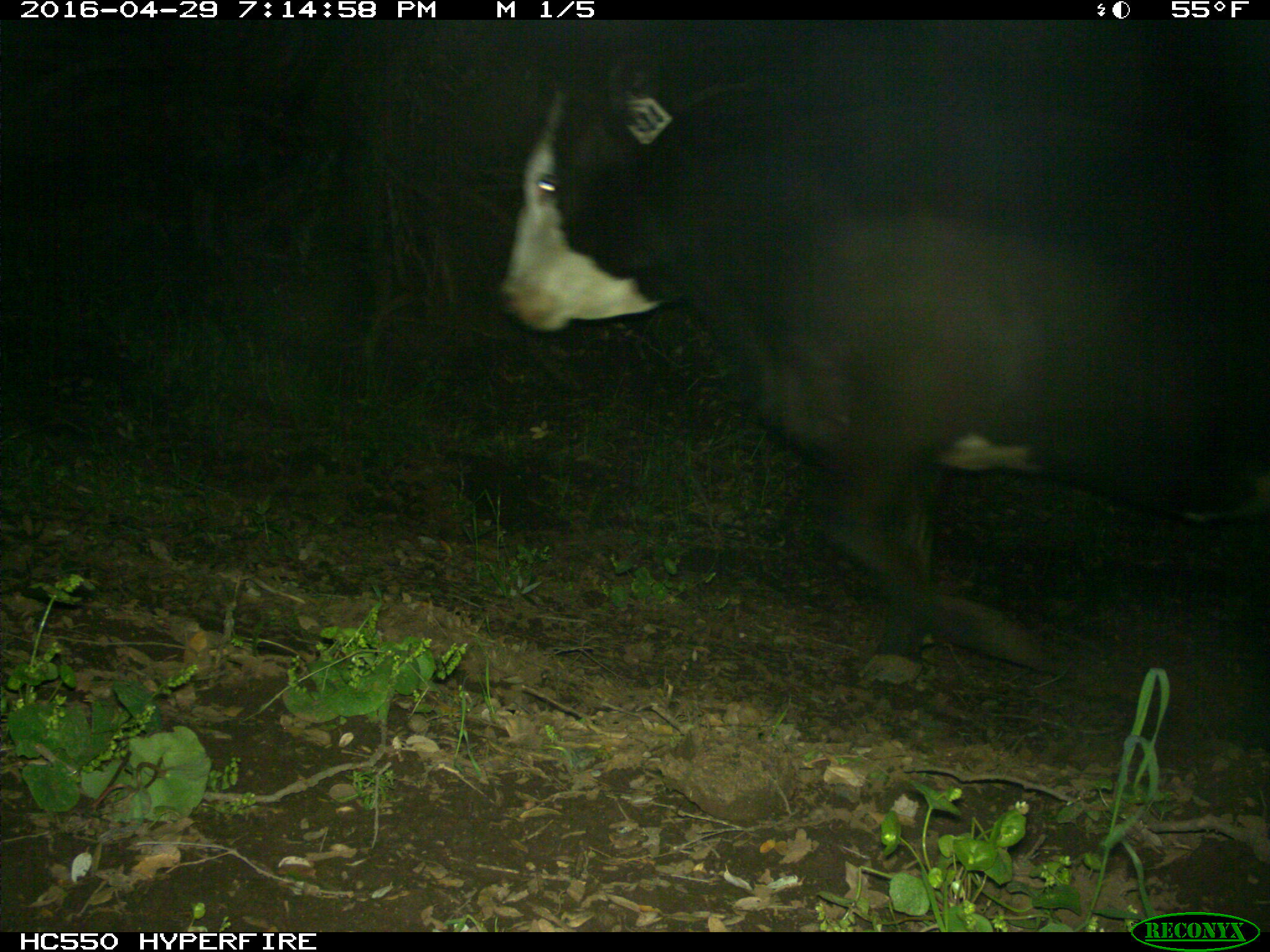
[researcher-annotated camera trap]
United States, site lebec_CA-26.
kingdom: Animalia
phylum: Chordata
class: Mammalia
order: Artiodactyla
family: Bovidae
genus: Bos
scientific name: Bos taurus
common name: domestic cow